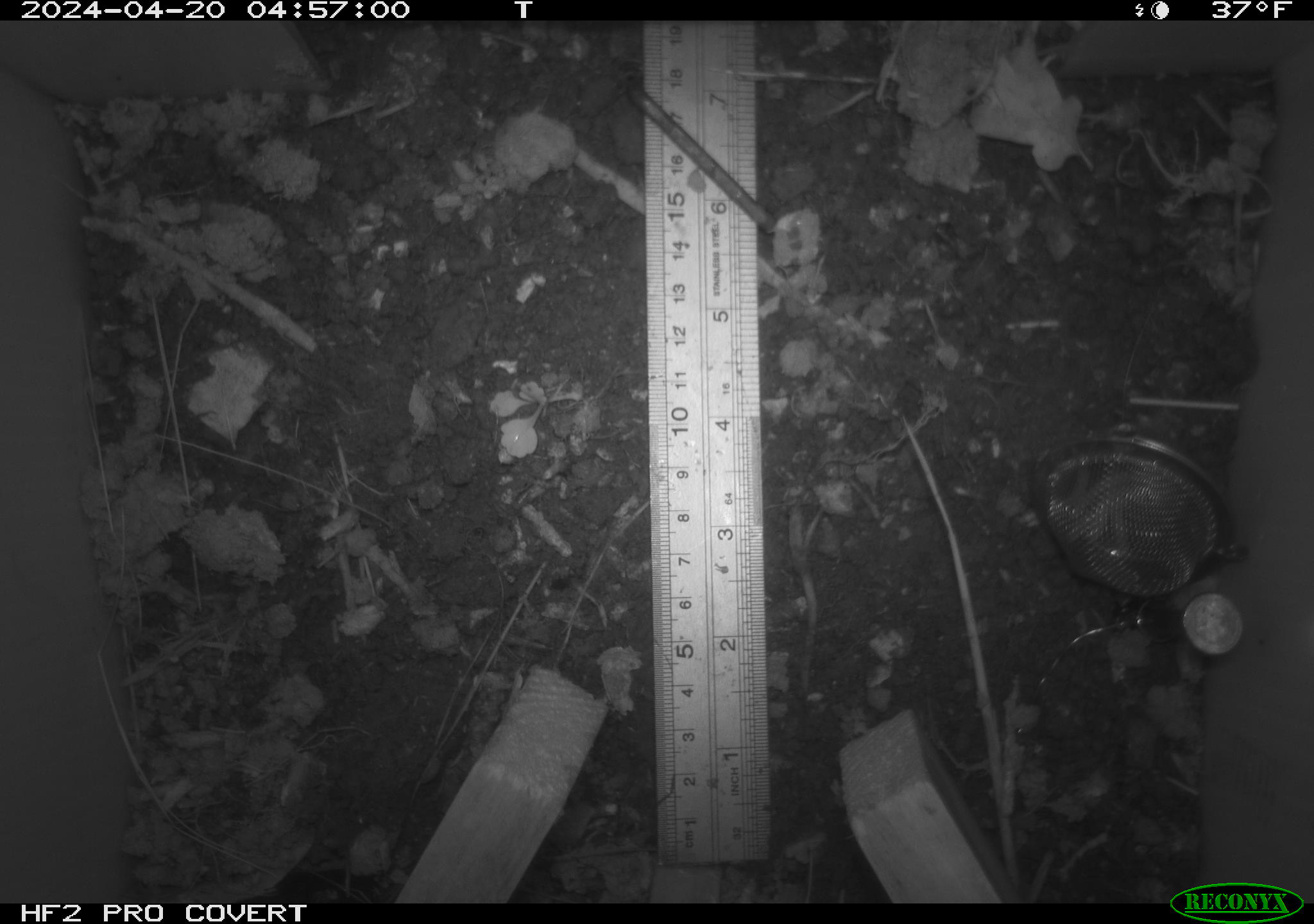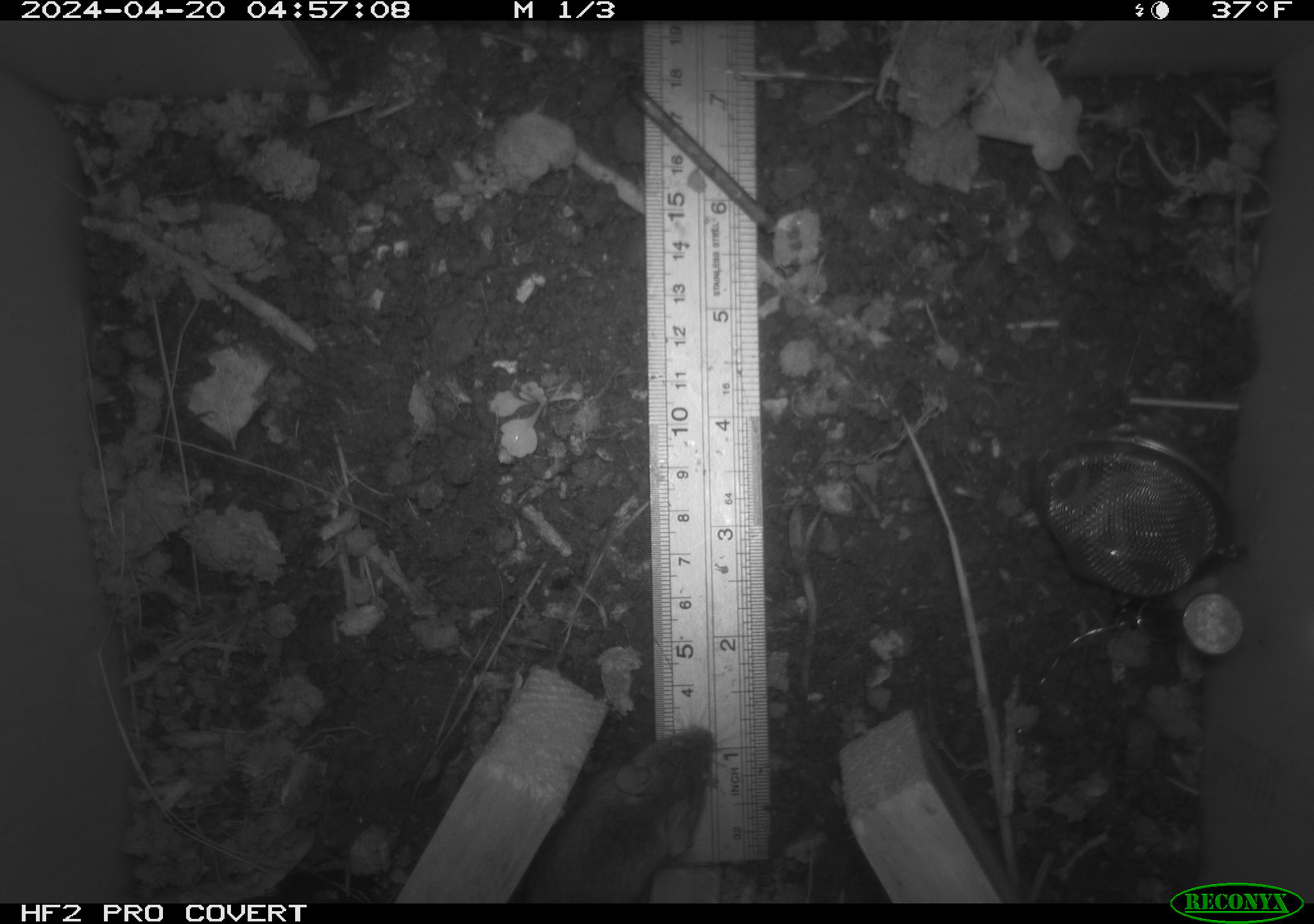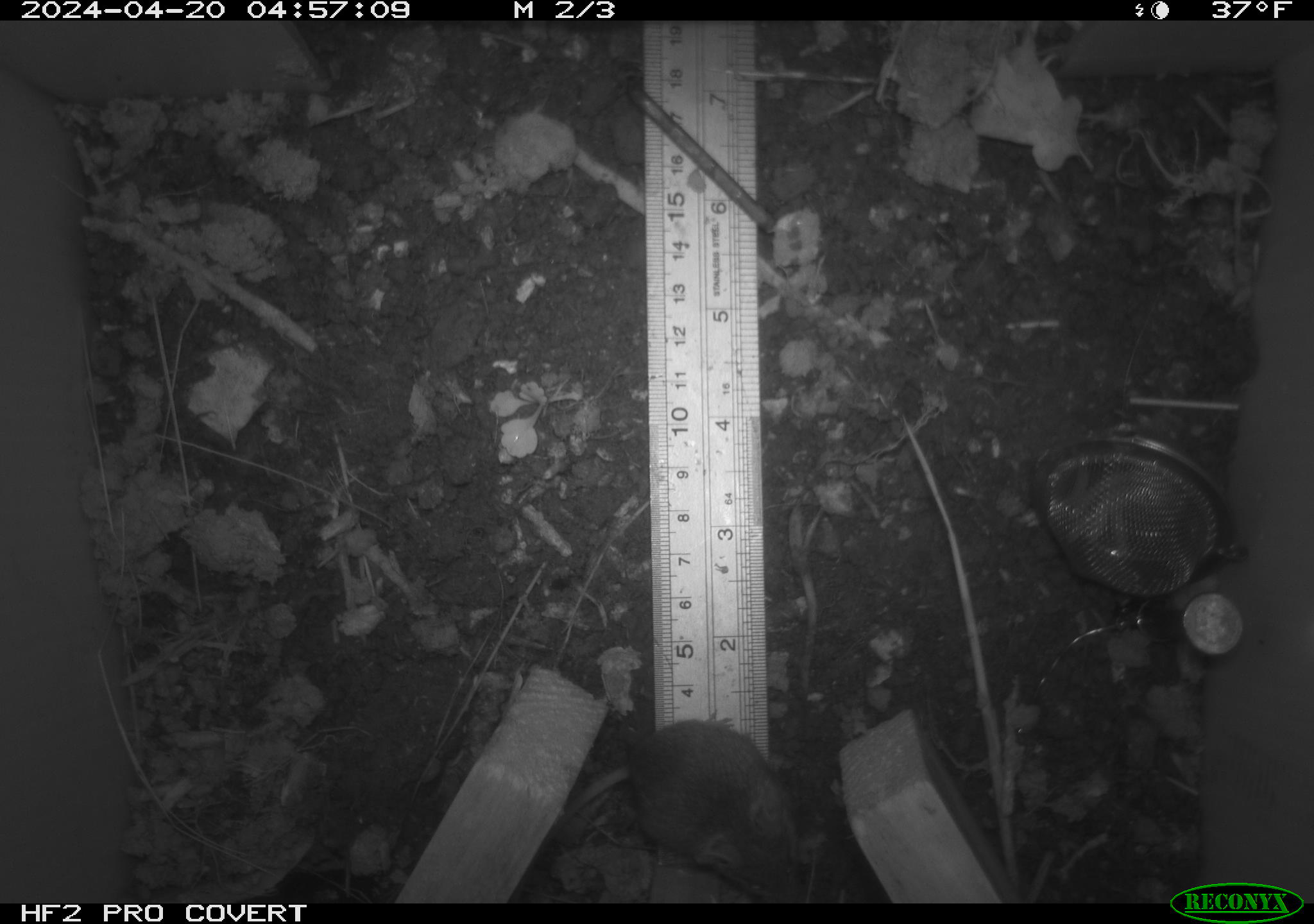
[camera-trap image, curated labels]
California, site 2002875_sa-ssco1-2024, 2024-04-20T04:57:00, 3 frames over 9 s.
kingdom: Animalia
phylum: Chordata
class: Mammalia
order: Rodentia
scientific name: Rodentia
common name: mouse species